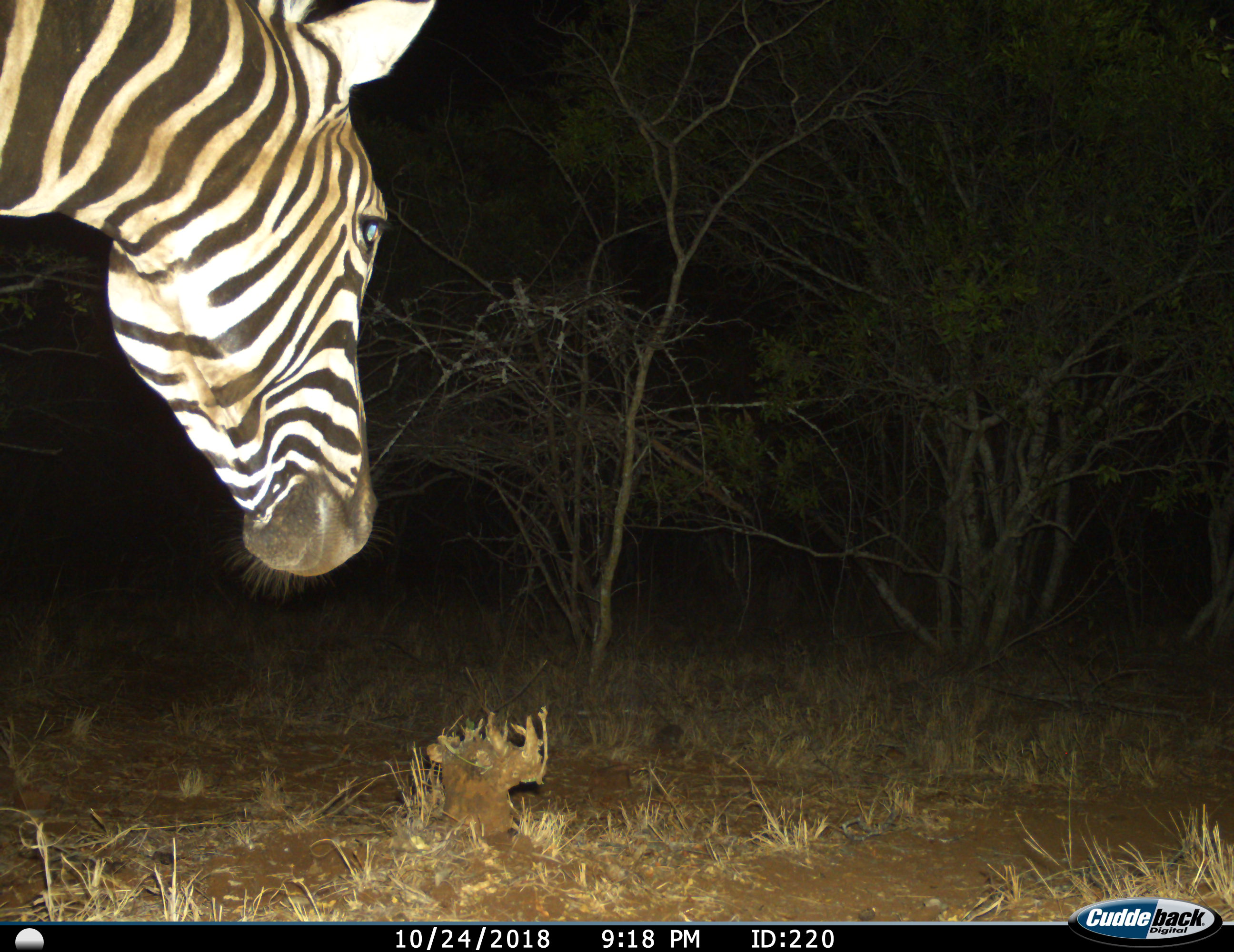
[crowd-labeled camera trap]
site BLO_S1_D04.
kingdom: Animalia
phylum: Chordata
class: Mammalia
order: Perissodactyla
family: Equidae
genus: Equus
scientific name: Equus quagga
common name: plains zebra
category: zebraplains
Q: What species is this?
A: Zebraplains (plains zebra) (Equus quagga).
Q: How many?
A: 1.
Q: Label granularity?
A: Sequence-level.